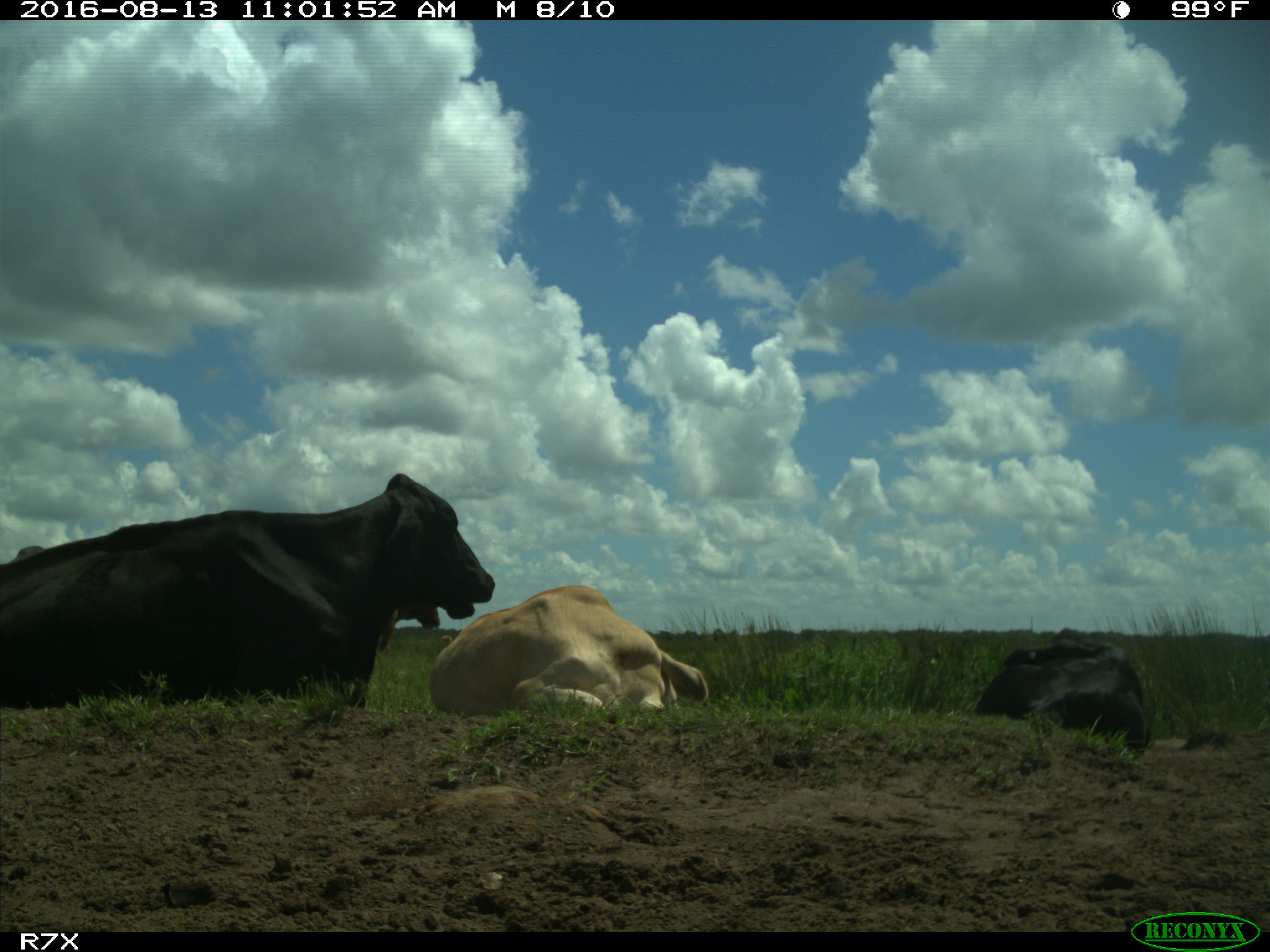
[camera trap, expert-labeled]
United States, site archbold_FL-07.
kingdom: Animalia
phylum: Chordata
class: Mammalia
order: Artiodactyla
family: Bovidae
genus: Bos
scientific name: Bos taurus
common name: domestic cow